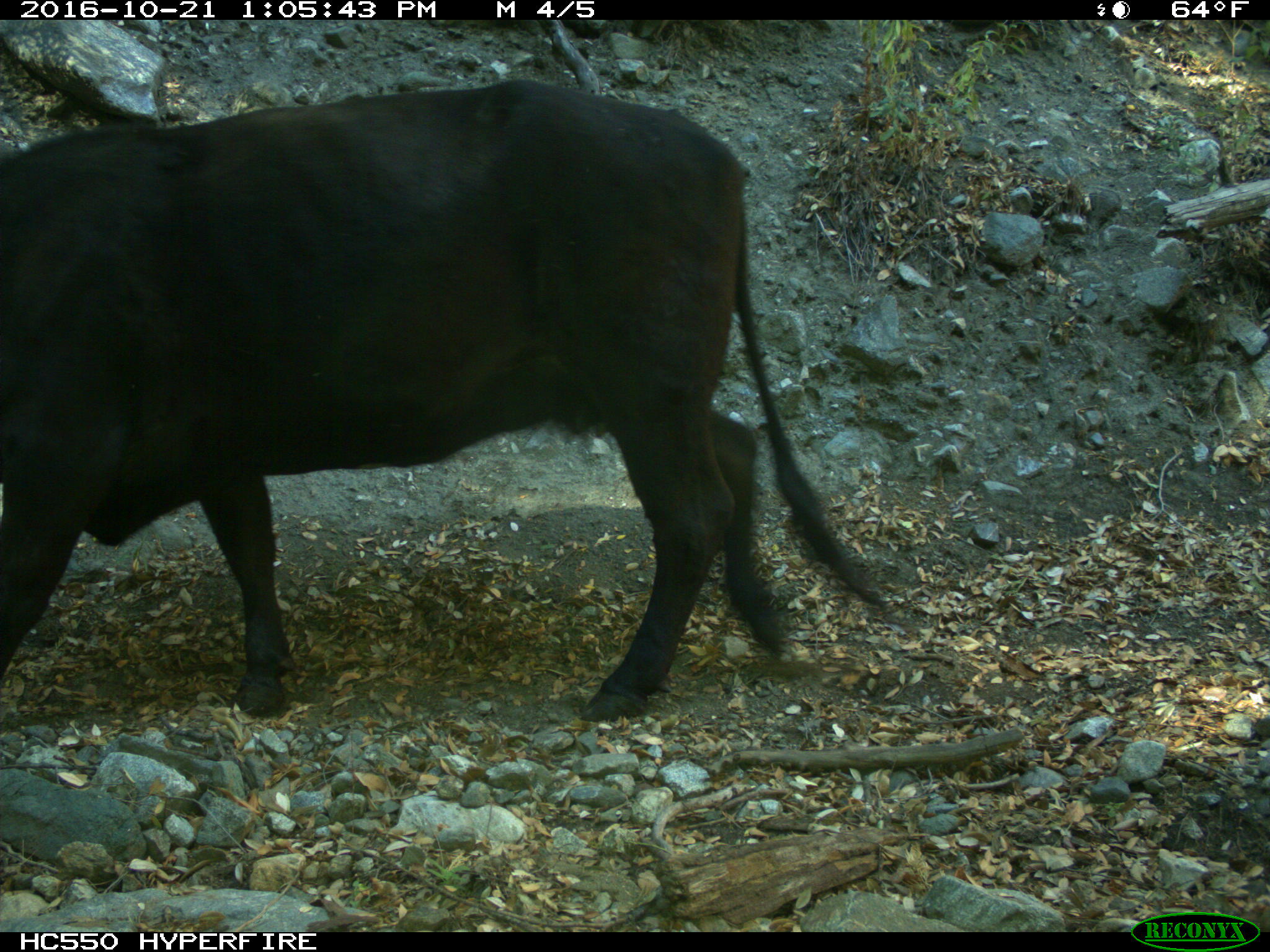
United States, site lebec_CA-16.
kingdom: Animalia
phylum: Chordata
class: Mammalia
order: Artiodactyla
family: Bovidae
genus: Bos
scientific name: Bos taurus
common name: domestic cow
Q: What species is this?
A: Bos taurus (domestic cow).